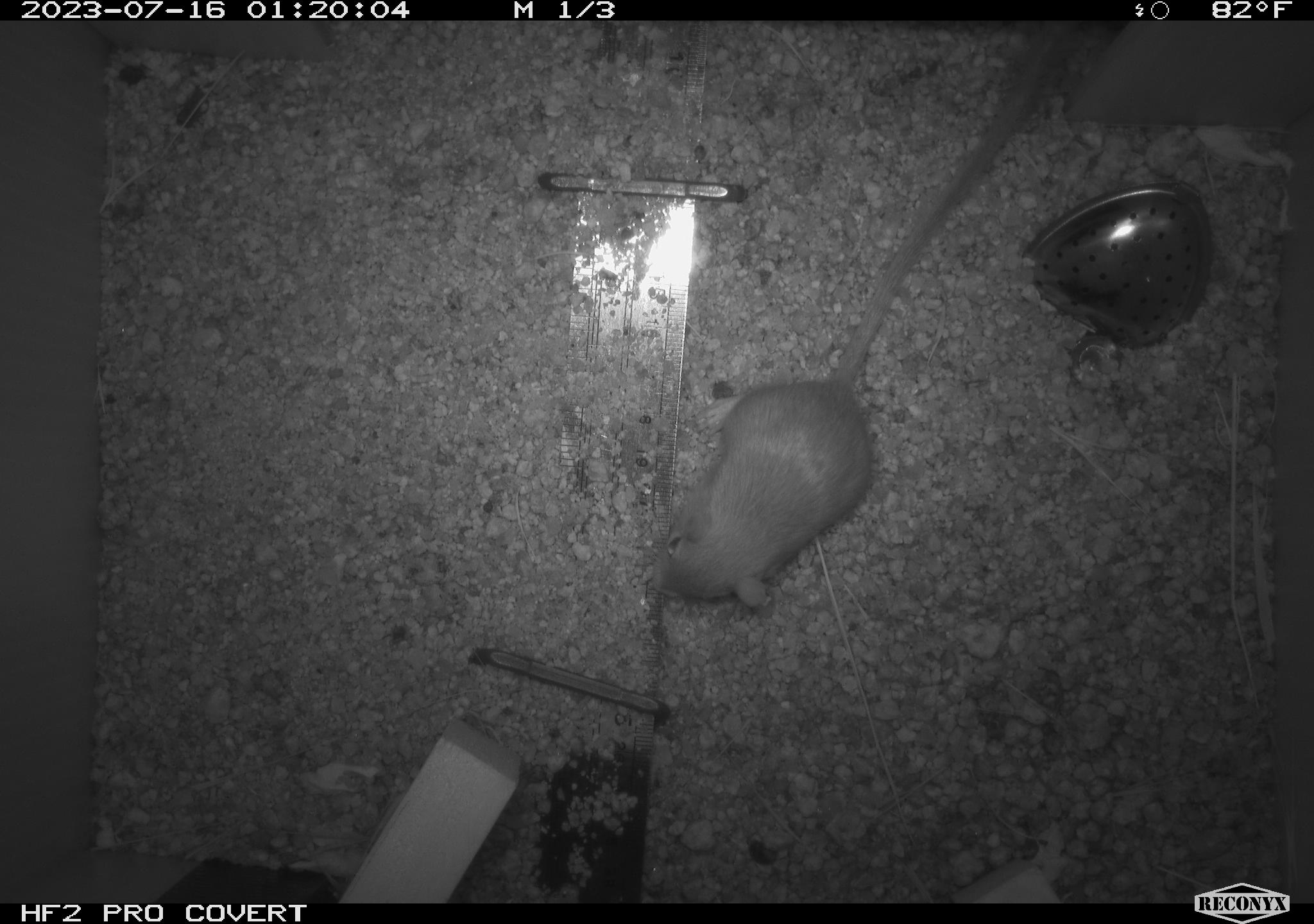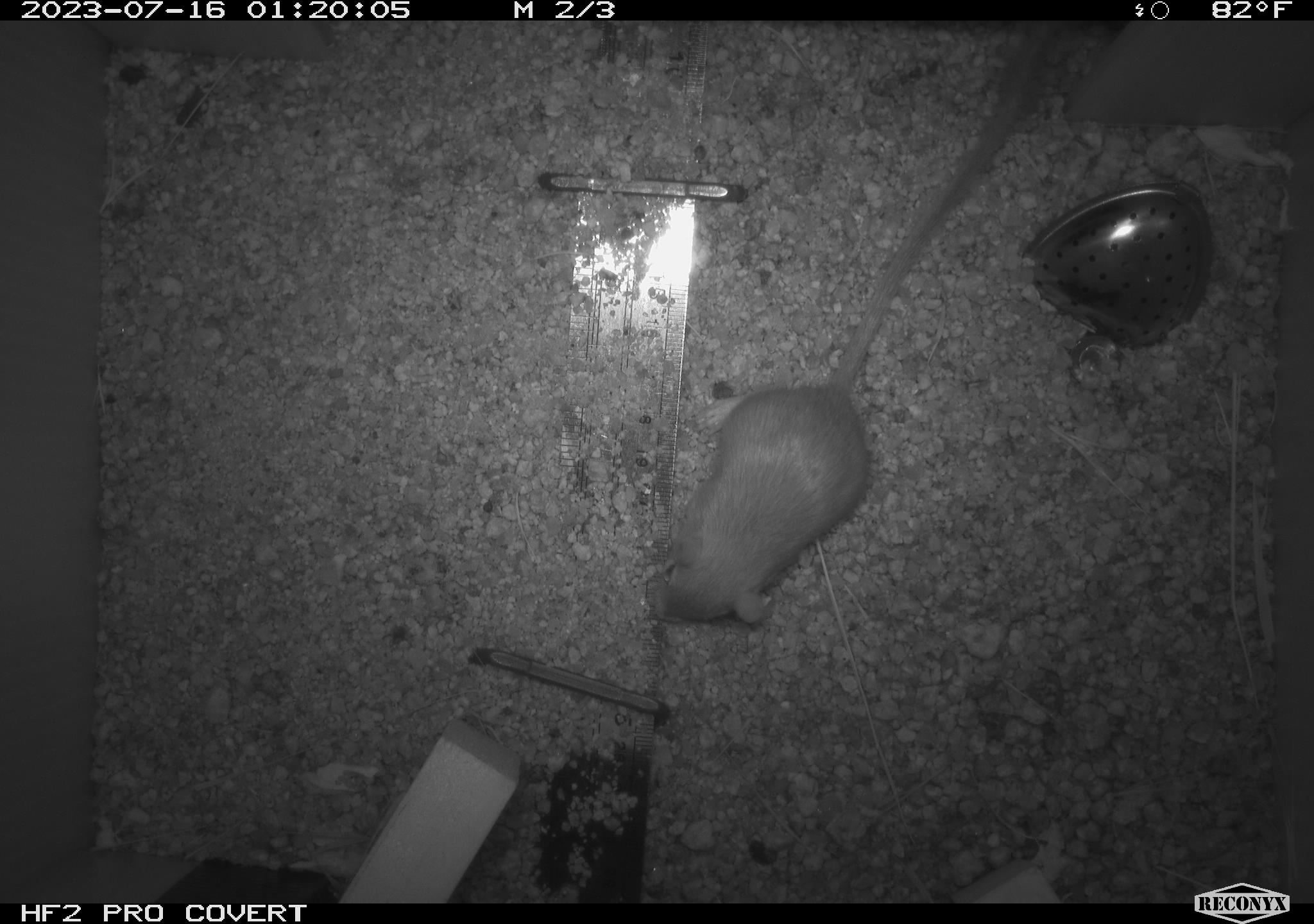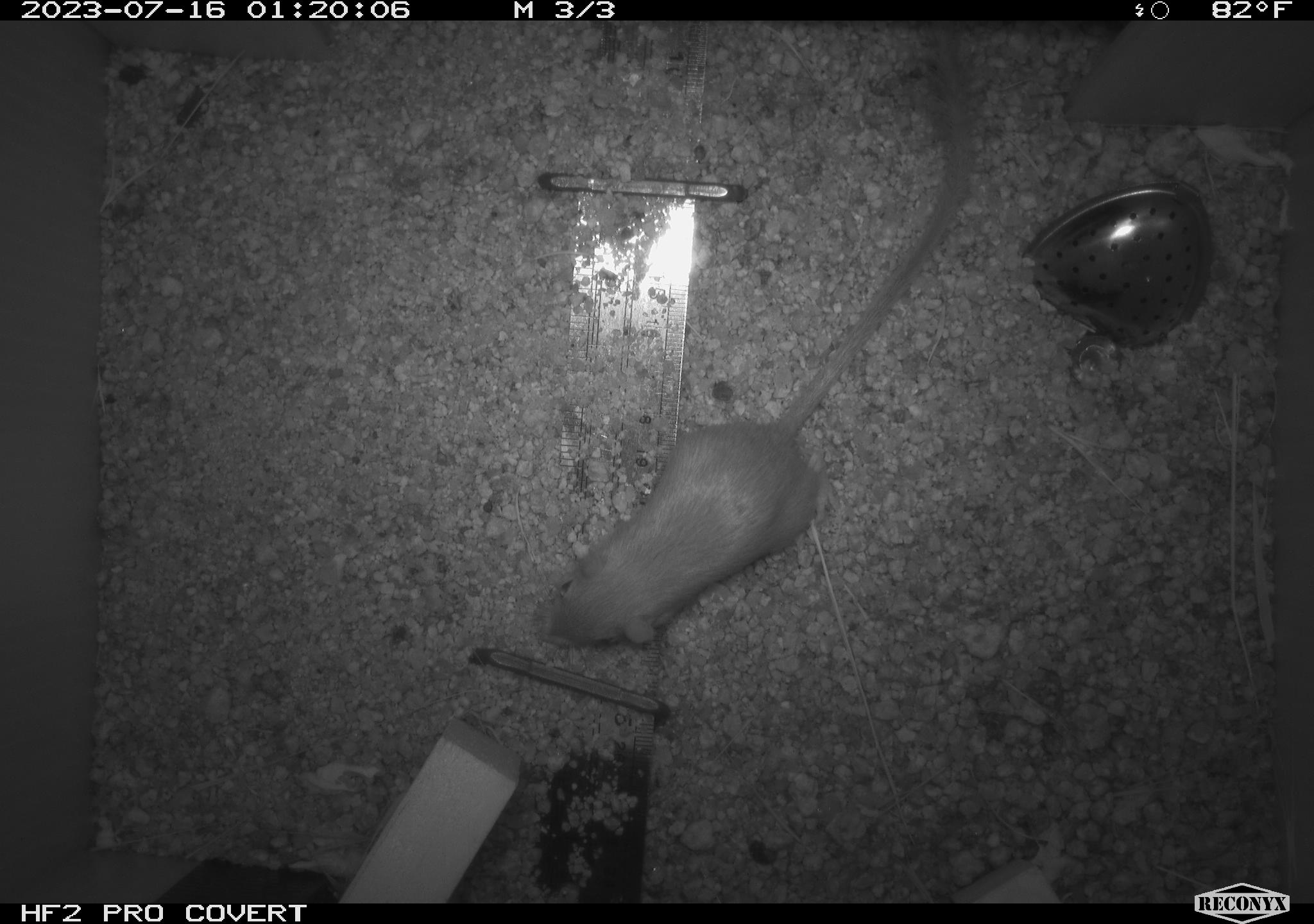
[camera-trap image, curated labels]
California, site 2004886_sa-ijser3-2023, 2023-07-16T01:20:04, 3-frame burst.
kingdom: Animalia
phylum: Chordata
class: Mammalia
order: Rodentia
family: Heteromyidae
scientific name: Heteromyidae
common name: kangaroo rats and pocket mice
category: heteromyidae family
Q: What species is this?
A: Heteromyidae family (kangaroo rats and pocket mice) (Heteromyidae).